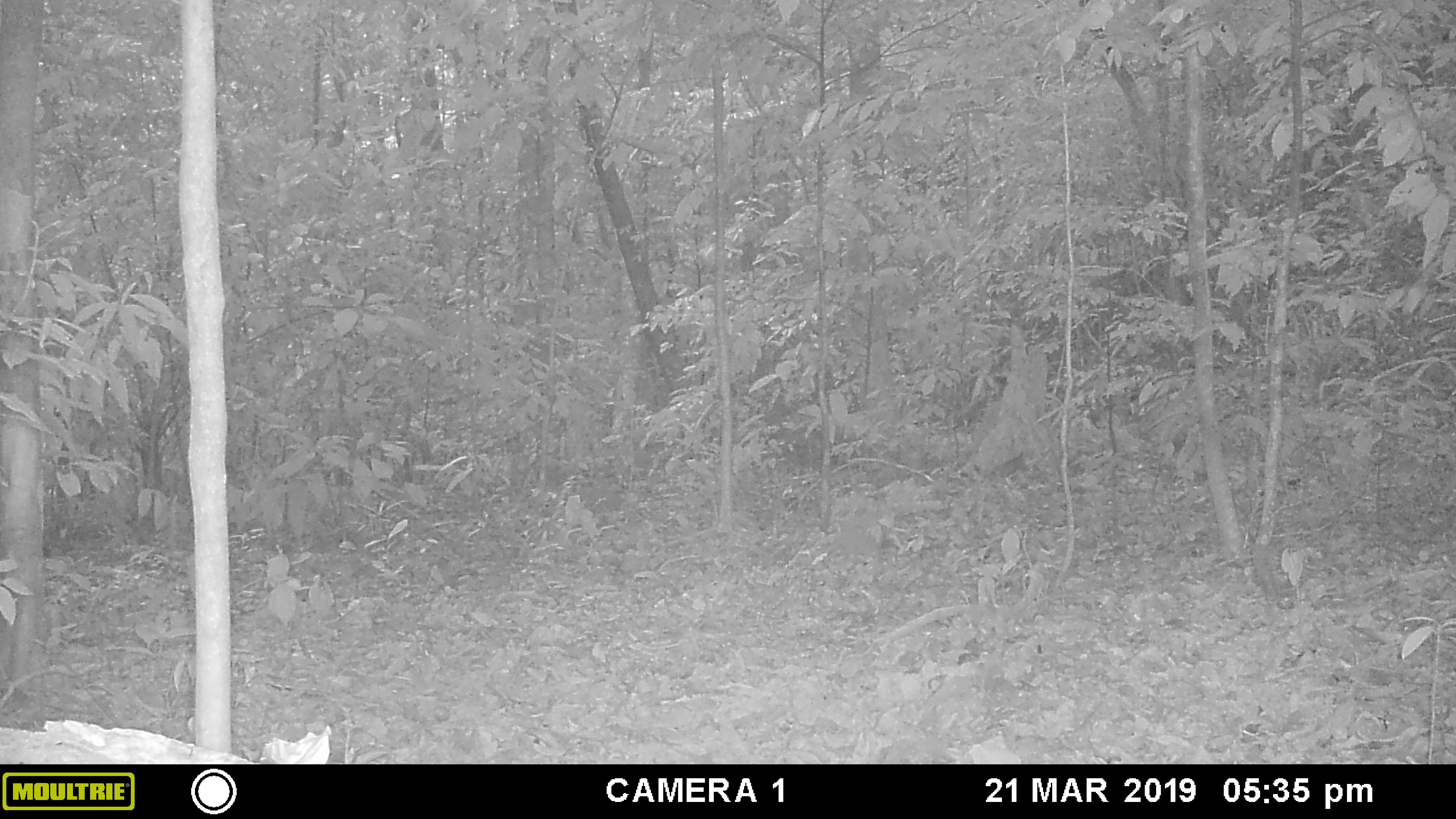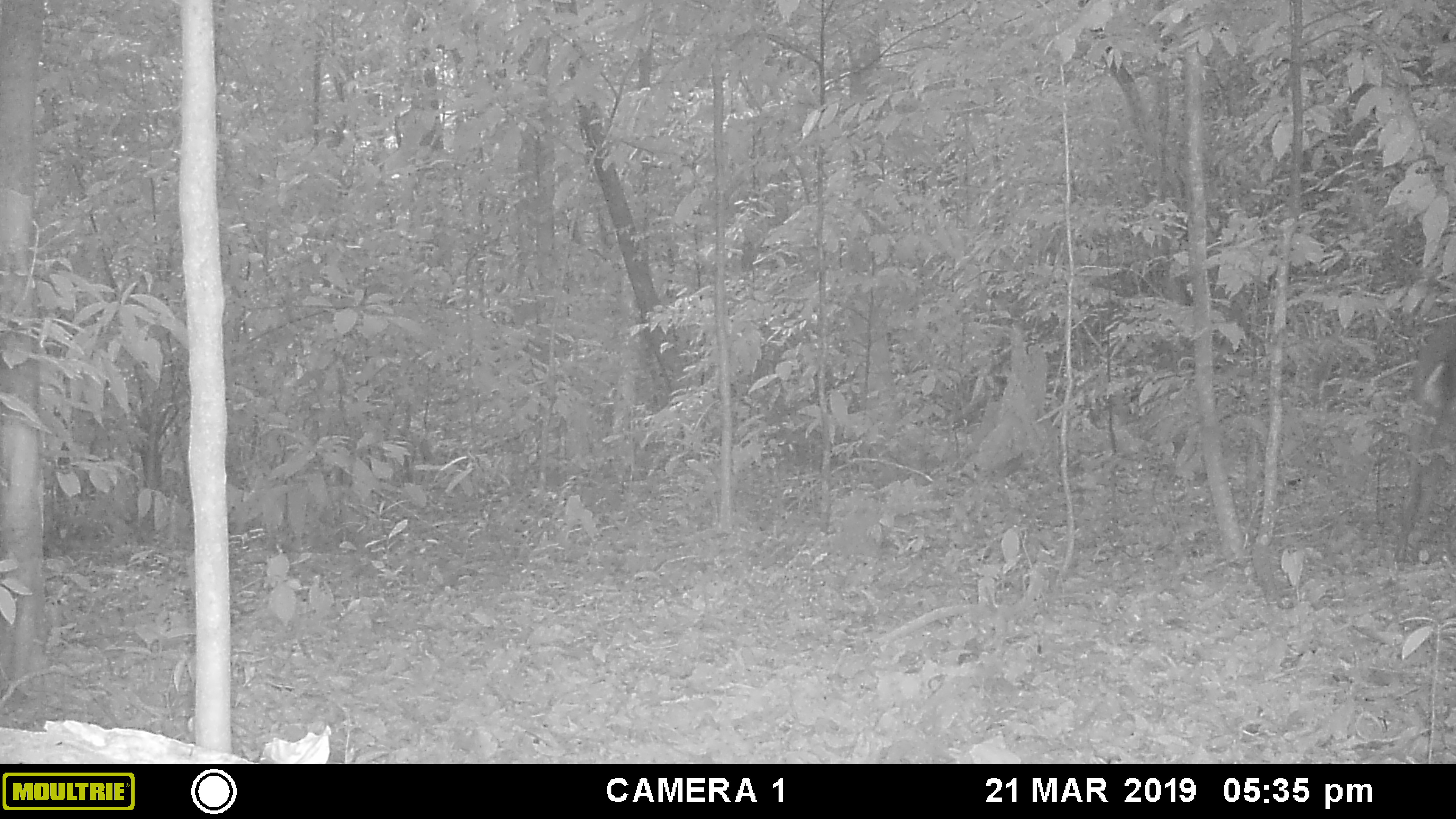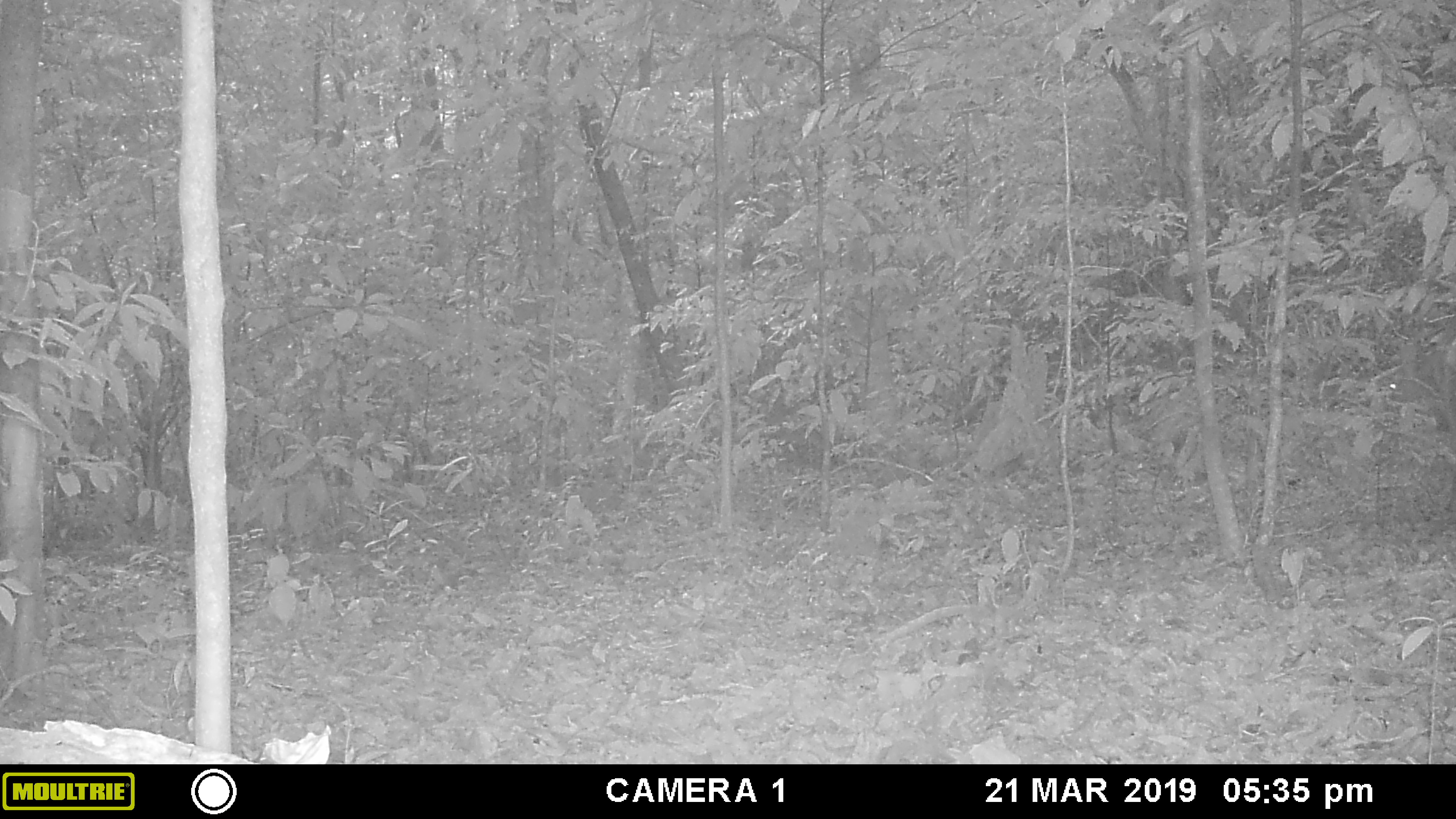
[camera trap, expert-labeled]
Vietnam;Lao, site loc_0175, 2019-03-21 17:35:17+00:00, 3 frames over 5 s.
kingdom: Animalia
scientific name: Animalia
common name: animal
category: unidentified animal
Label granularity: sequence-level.